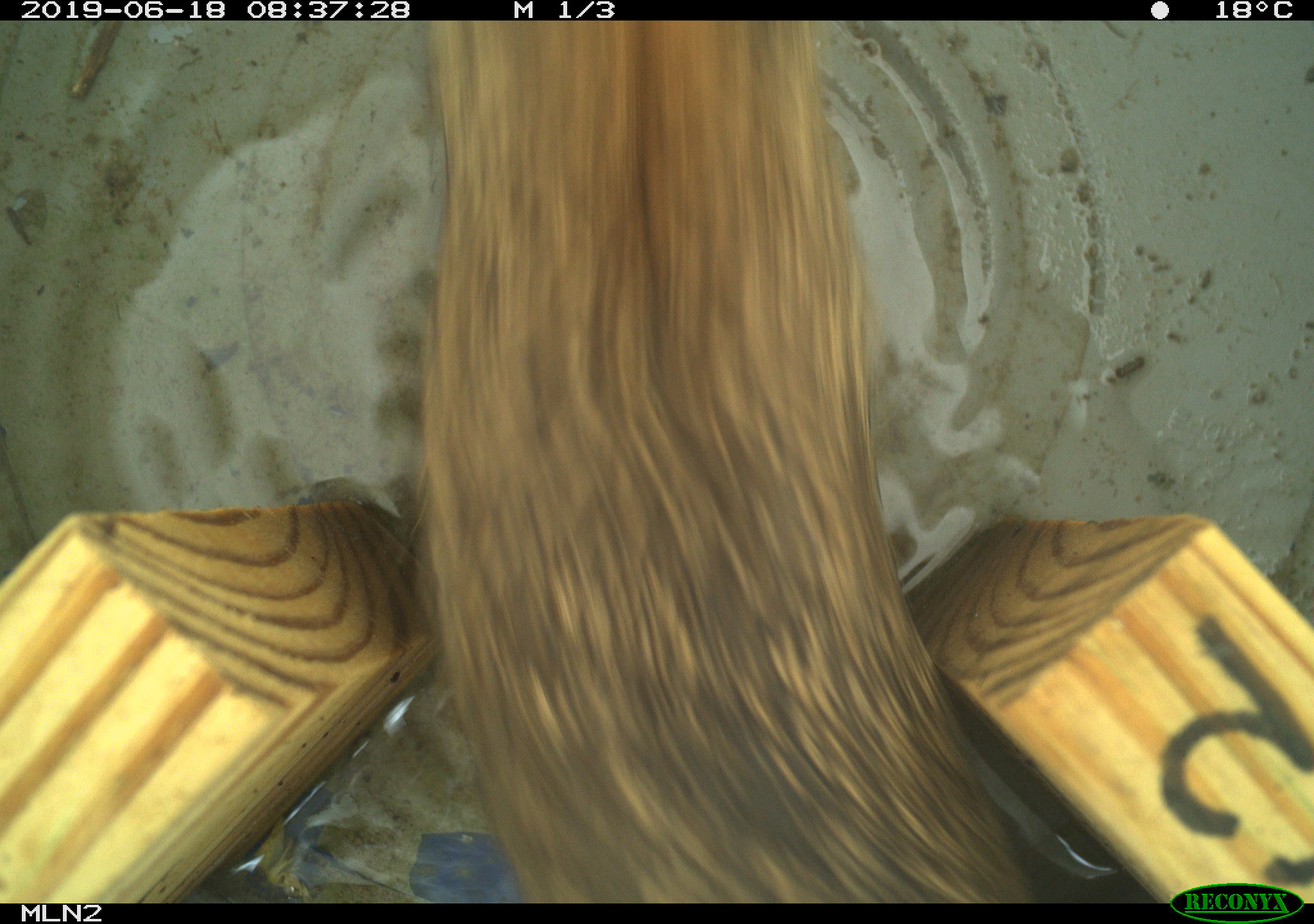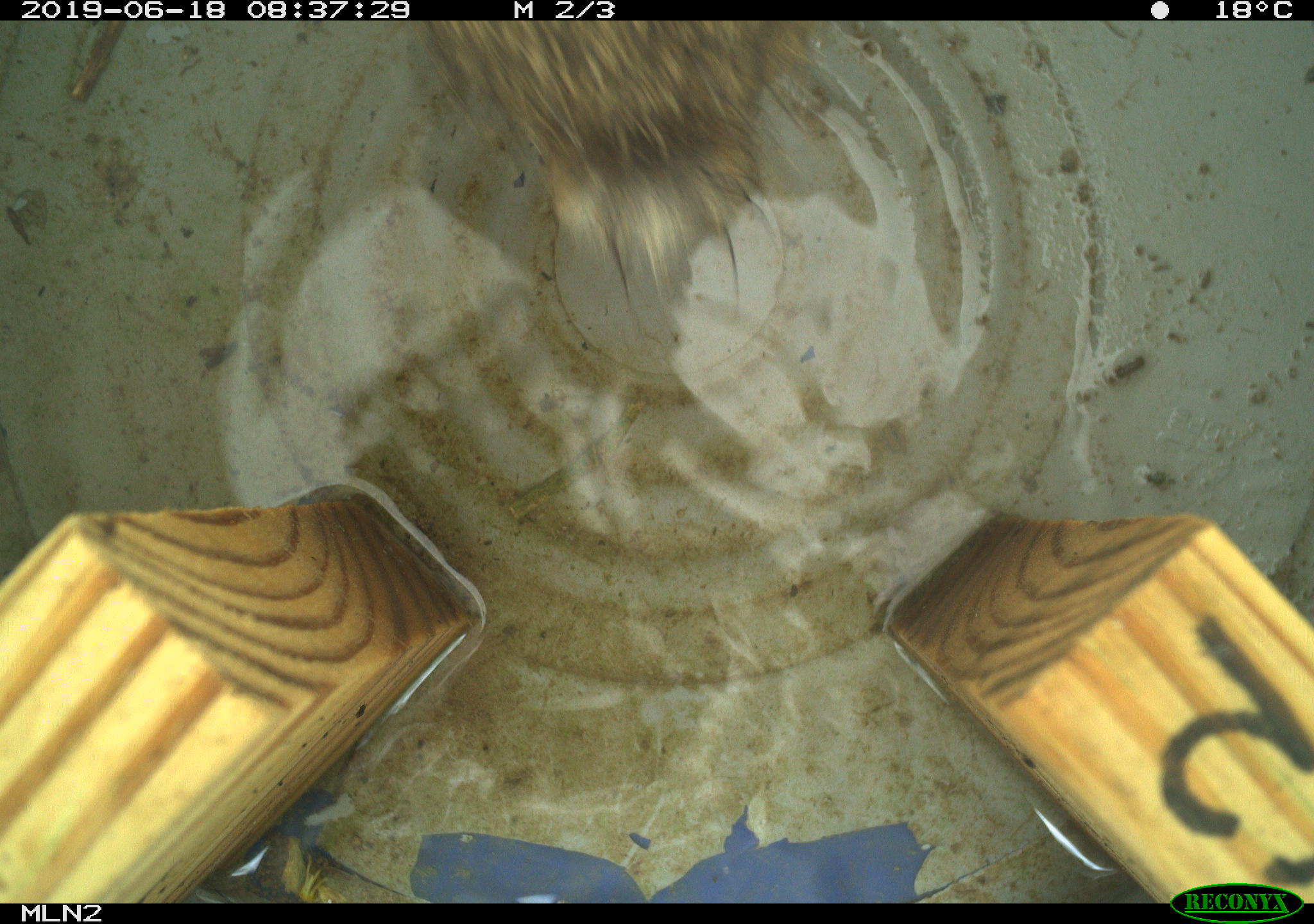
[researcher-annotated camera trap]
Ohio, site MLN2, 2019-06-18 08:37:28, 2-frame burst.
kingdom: Animalia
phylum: Chordata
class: Mammalia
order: Lagomorpha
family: Leporidae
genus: Sylvilagus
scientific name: Sylvilagus floridanus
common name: eastern cottontail